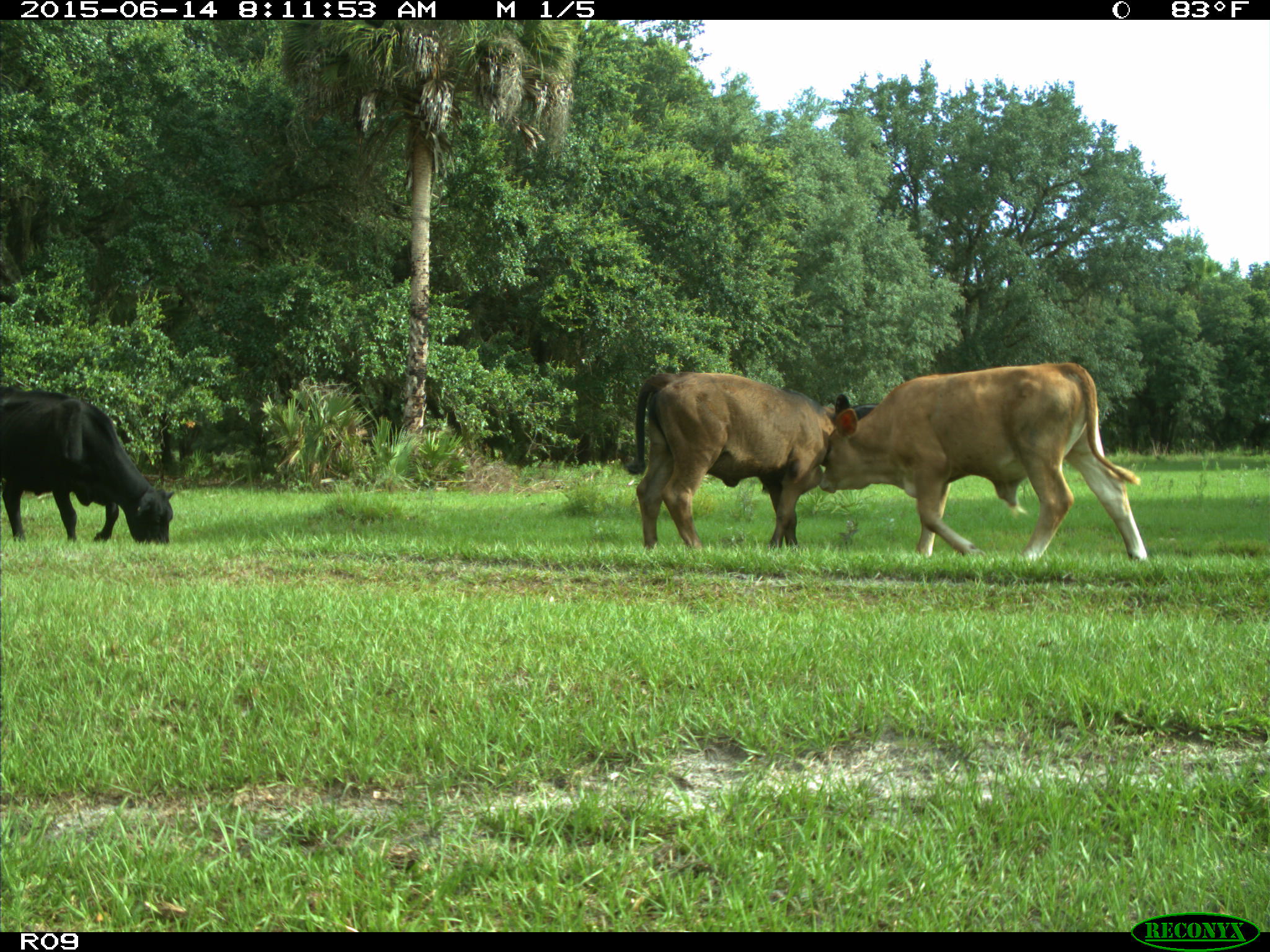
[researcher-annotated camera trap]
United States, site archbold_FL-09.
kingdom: Animalia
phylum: Chordata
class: Mammalia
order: Artiodactyla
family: Bovidae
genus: Bos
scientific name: Bos taurus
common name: domestic cow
Bos taurus (domestic cow).